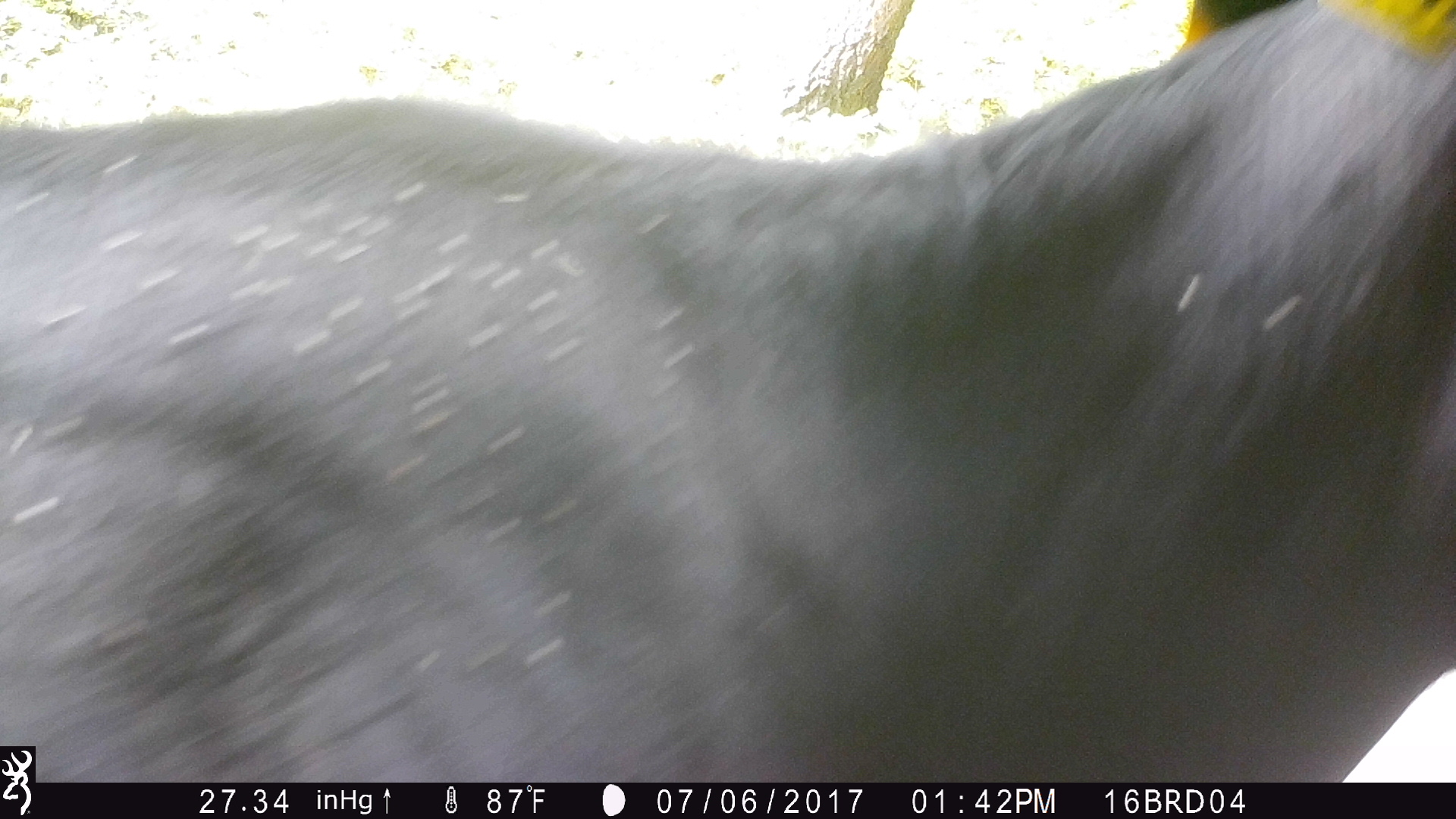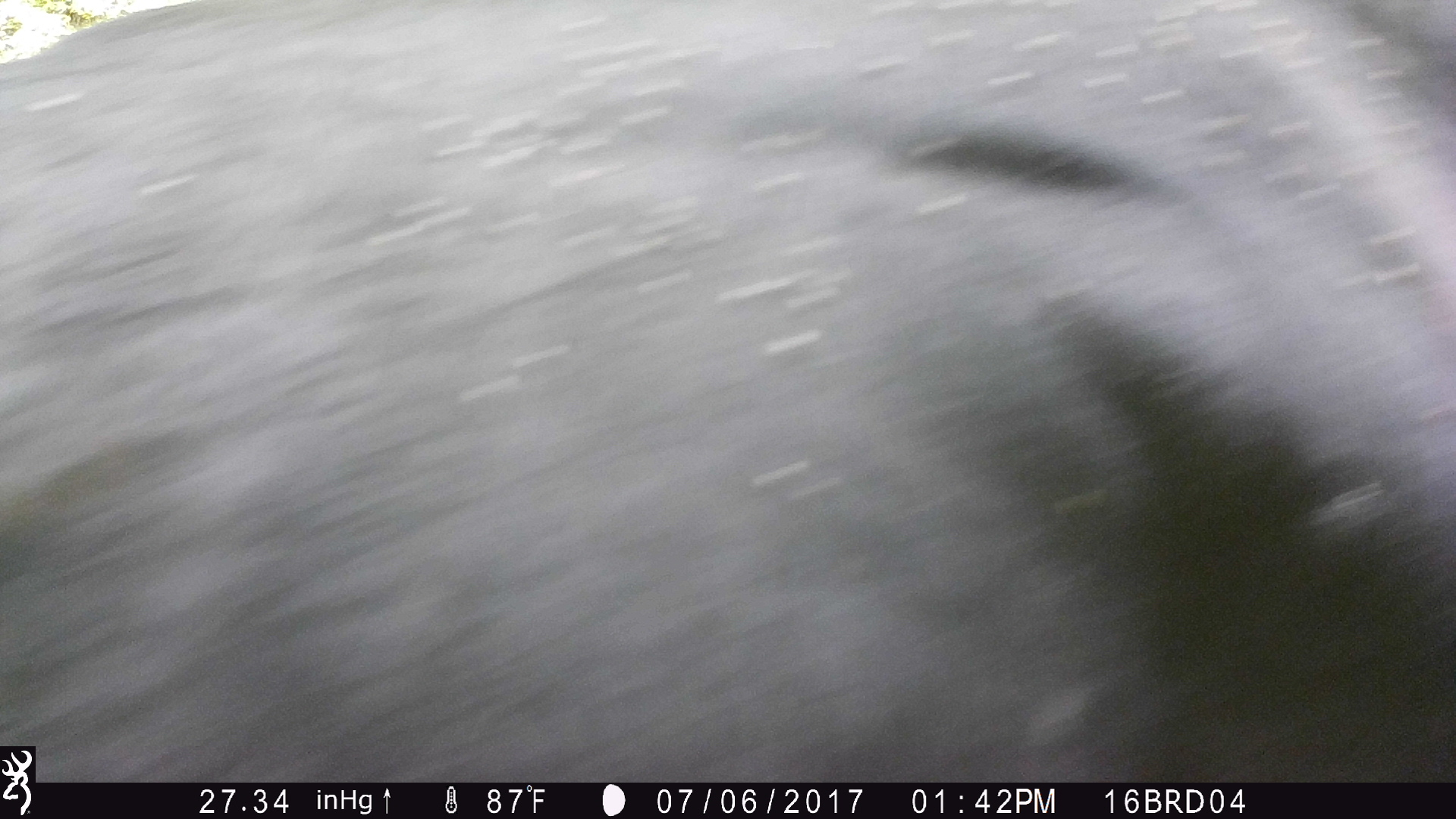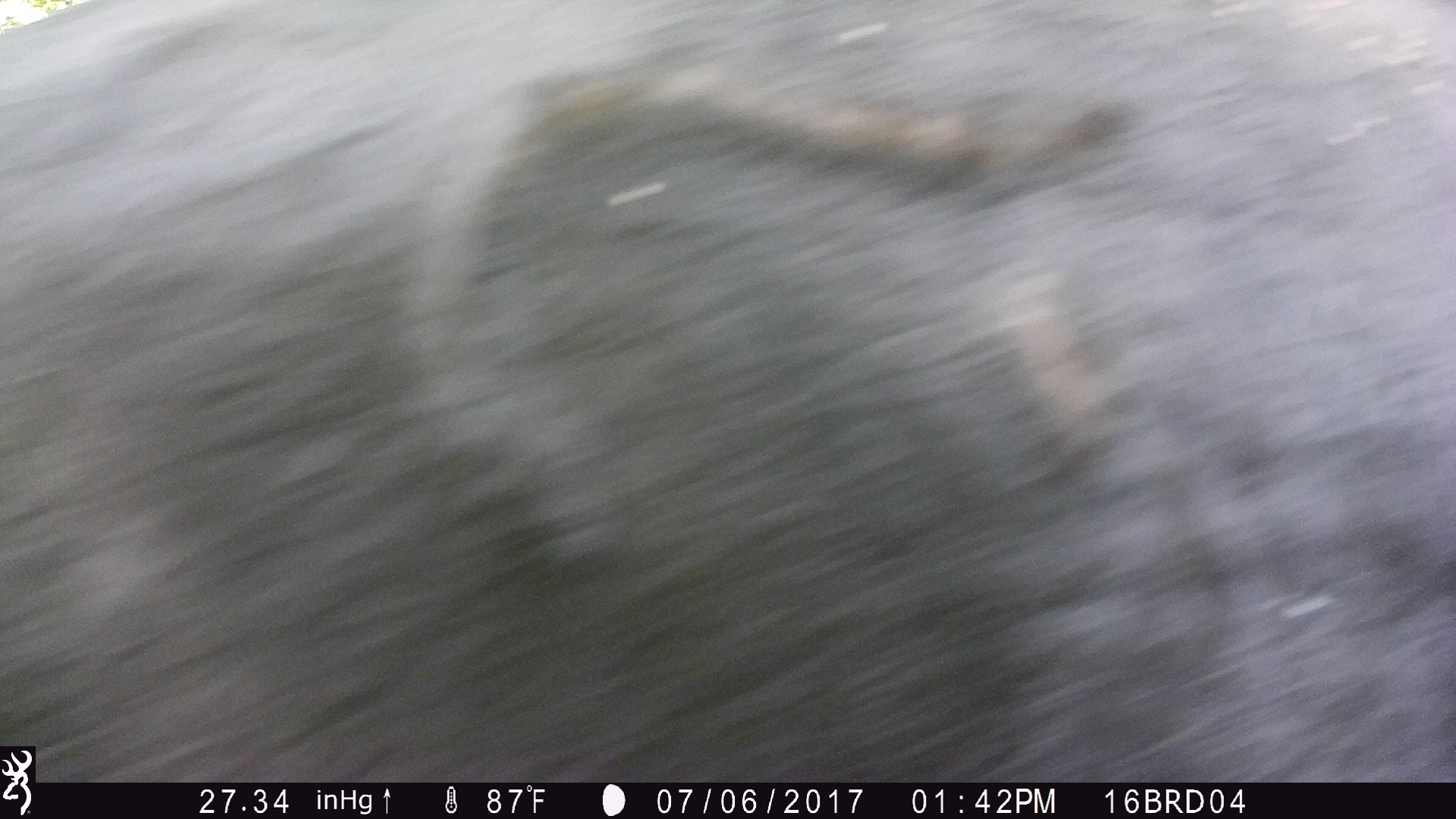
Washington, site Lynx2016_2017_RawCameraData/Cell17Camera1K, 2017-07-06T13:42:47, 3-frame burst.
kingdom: Animalia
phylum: Chordata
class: Mammalia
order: Artiodactyla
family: Bovidae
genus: Bos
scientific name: Bos taurus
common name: domestic cattle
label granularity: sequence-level